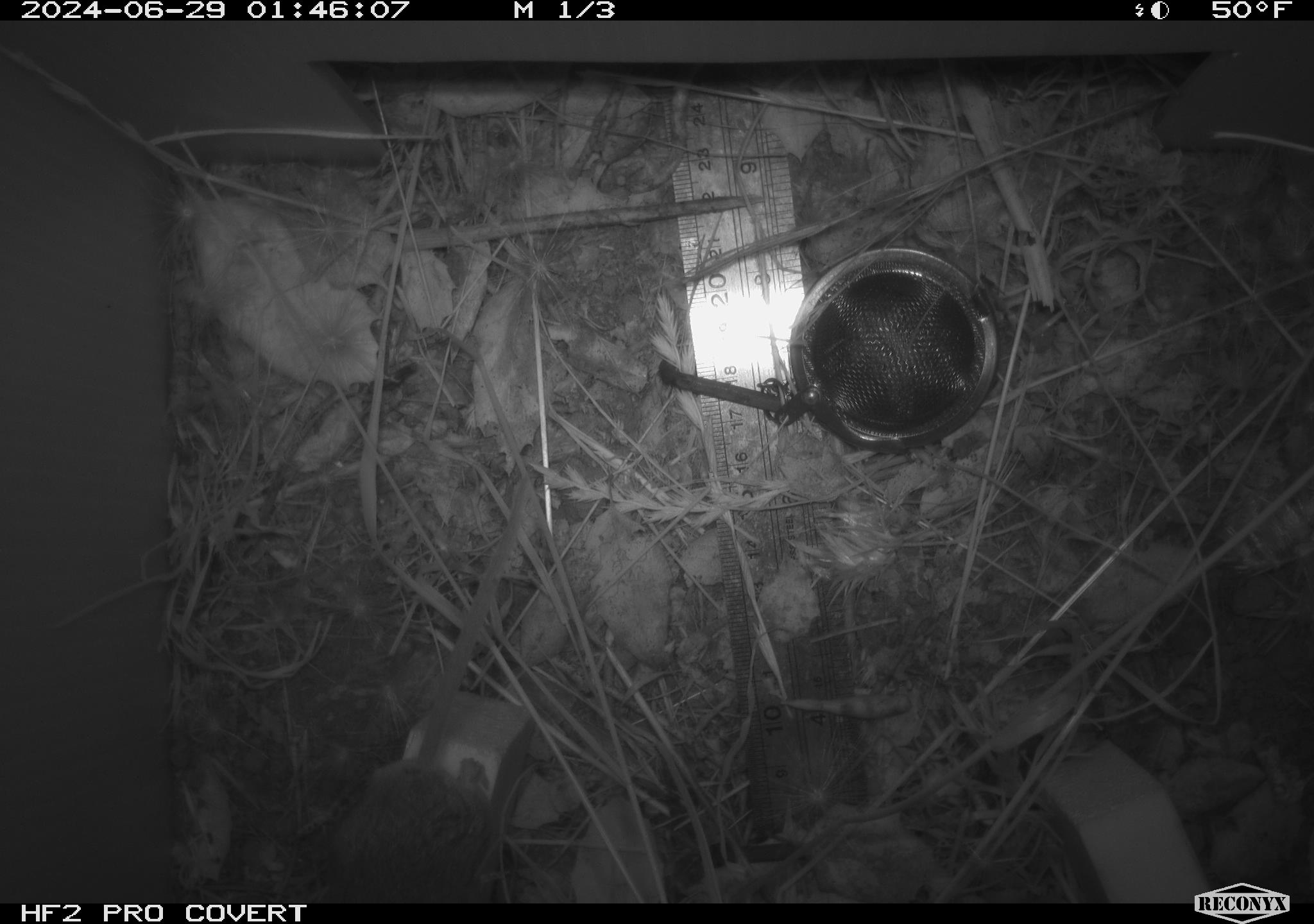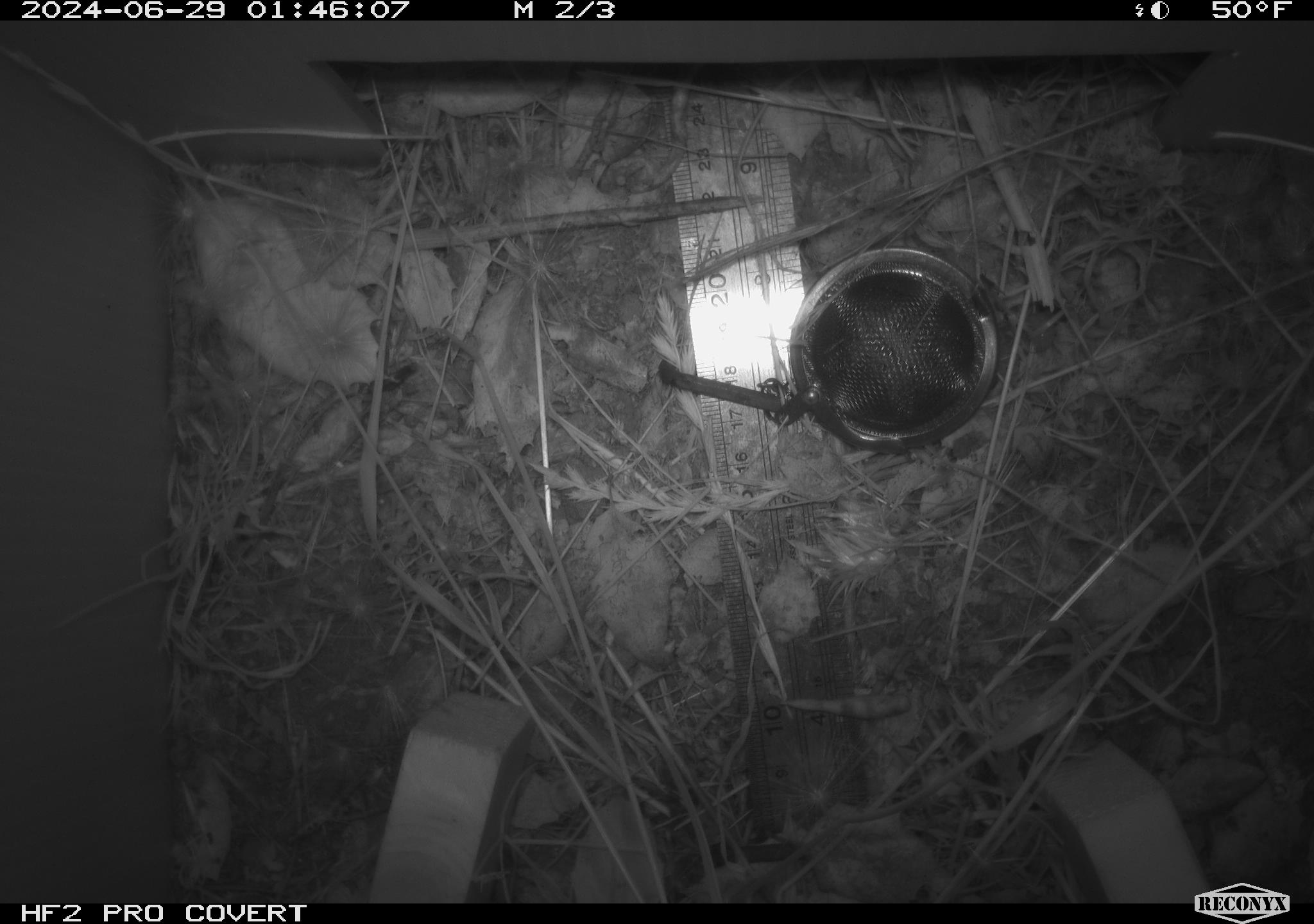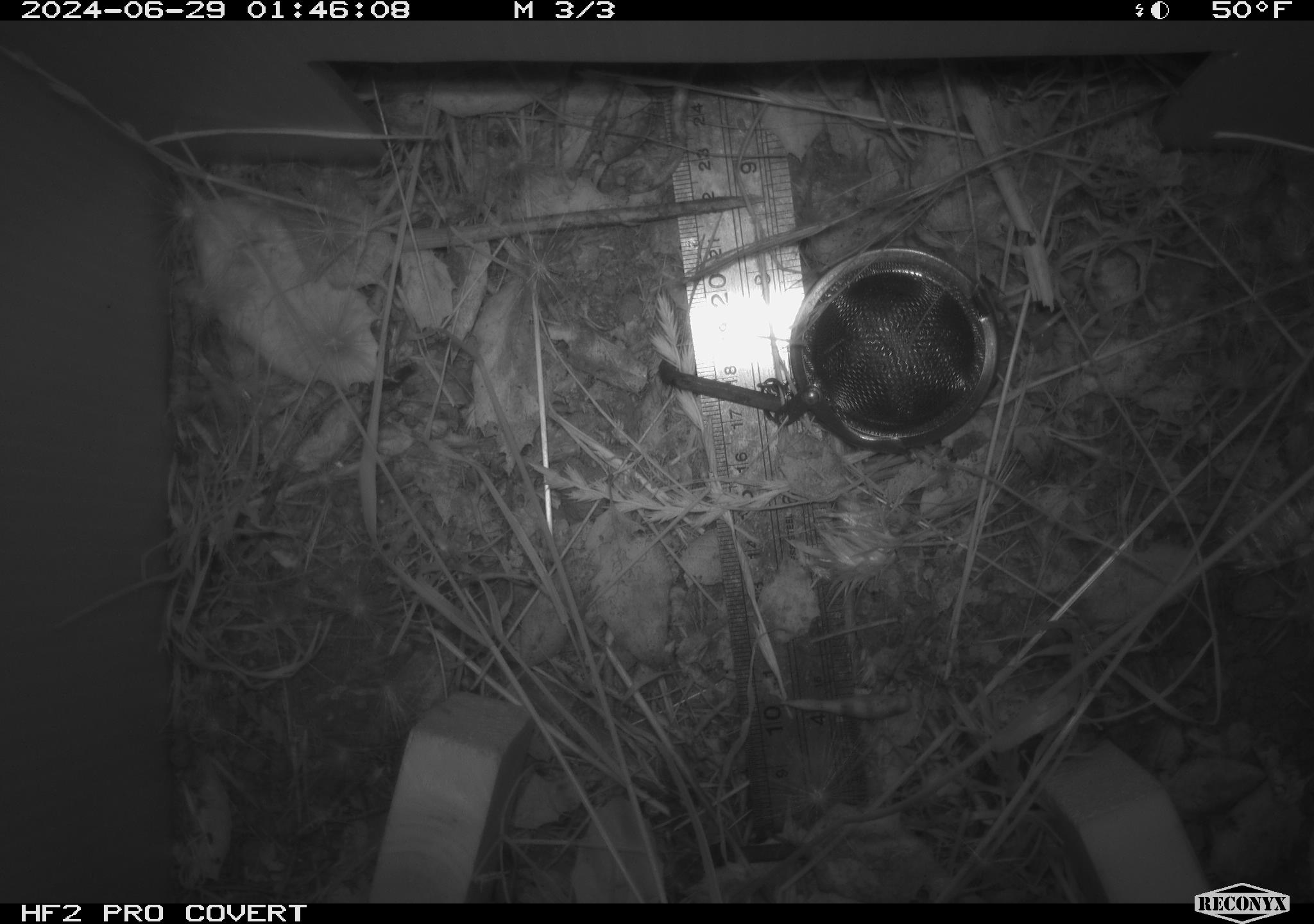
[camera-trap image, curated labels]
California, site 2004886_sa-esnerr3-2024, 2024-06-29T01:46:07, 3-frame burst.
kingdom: Animalia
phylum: Chordata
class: Mammalia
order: Rodentia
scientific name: Rodentia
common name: rodent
Rodent (Rodentia).